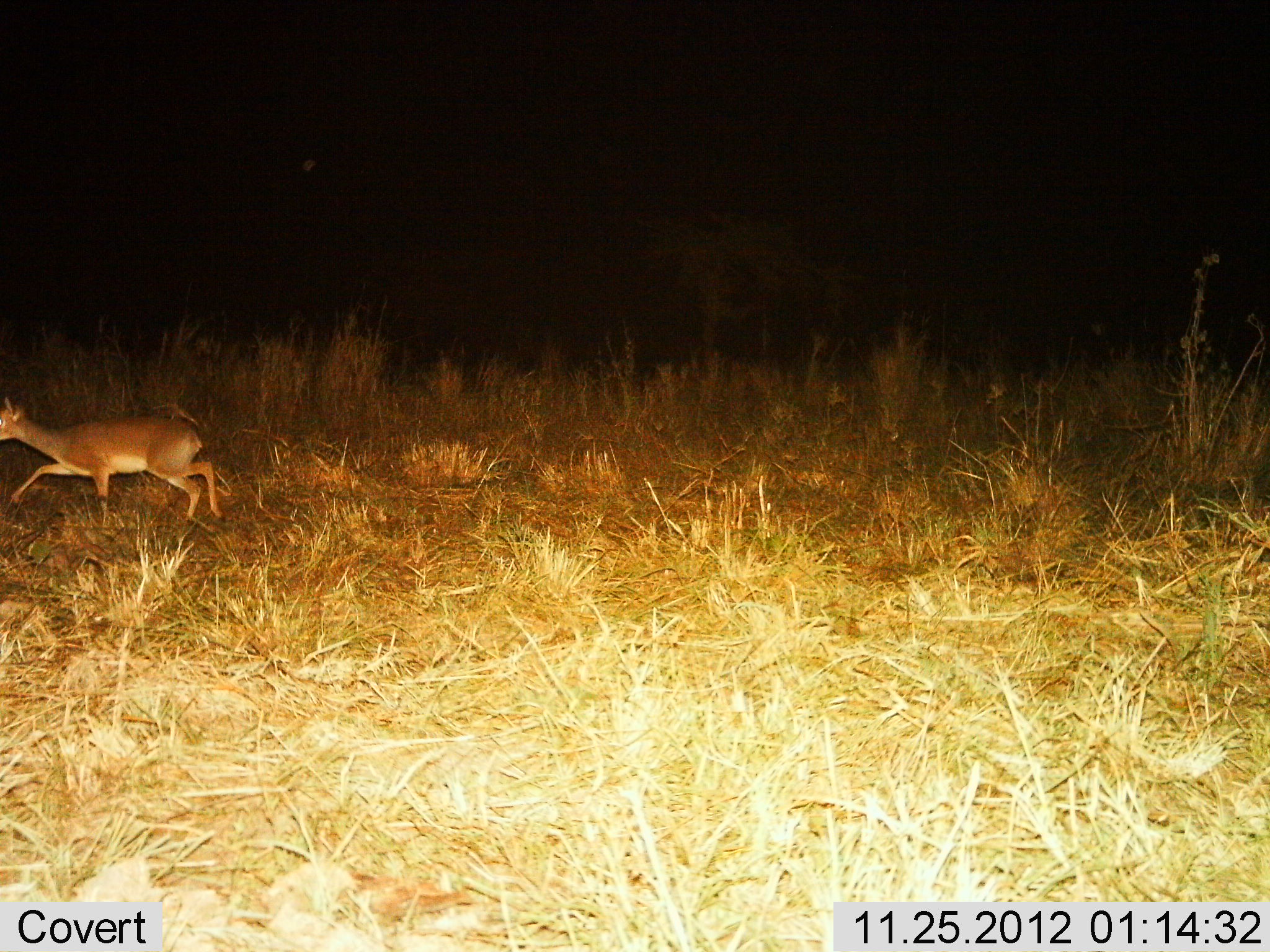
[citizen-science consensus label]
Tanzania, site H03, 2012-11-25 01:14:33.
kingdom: Animalia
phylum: Chordata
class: Mammalia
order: Artiodactyla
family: Bovidae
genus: Redunca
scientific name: Redunca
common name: reedbuck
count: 1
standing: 0%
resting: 0%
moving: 100%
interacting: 0%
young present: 0%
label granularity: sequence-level